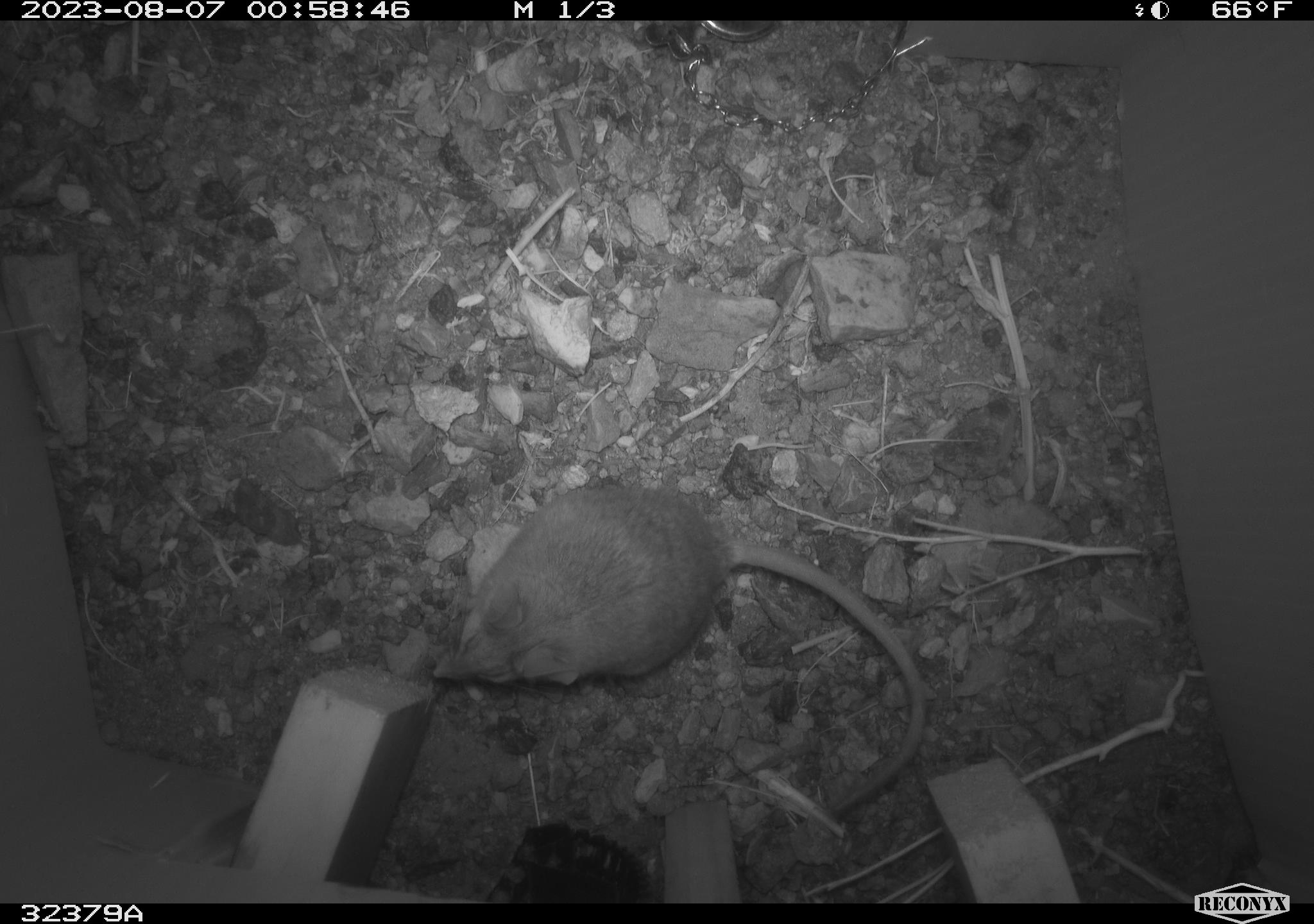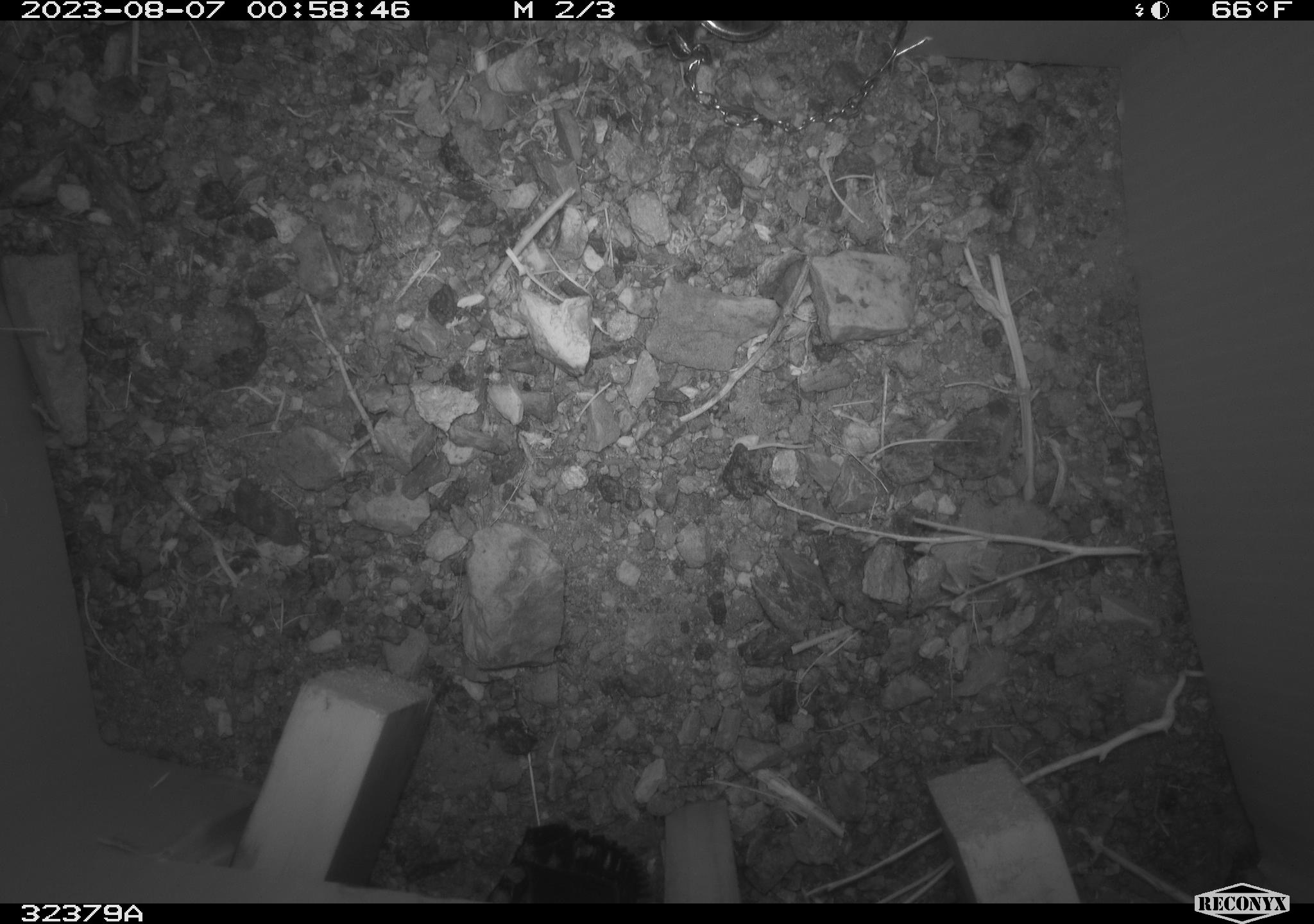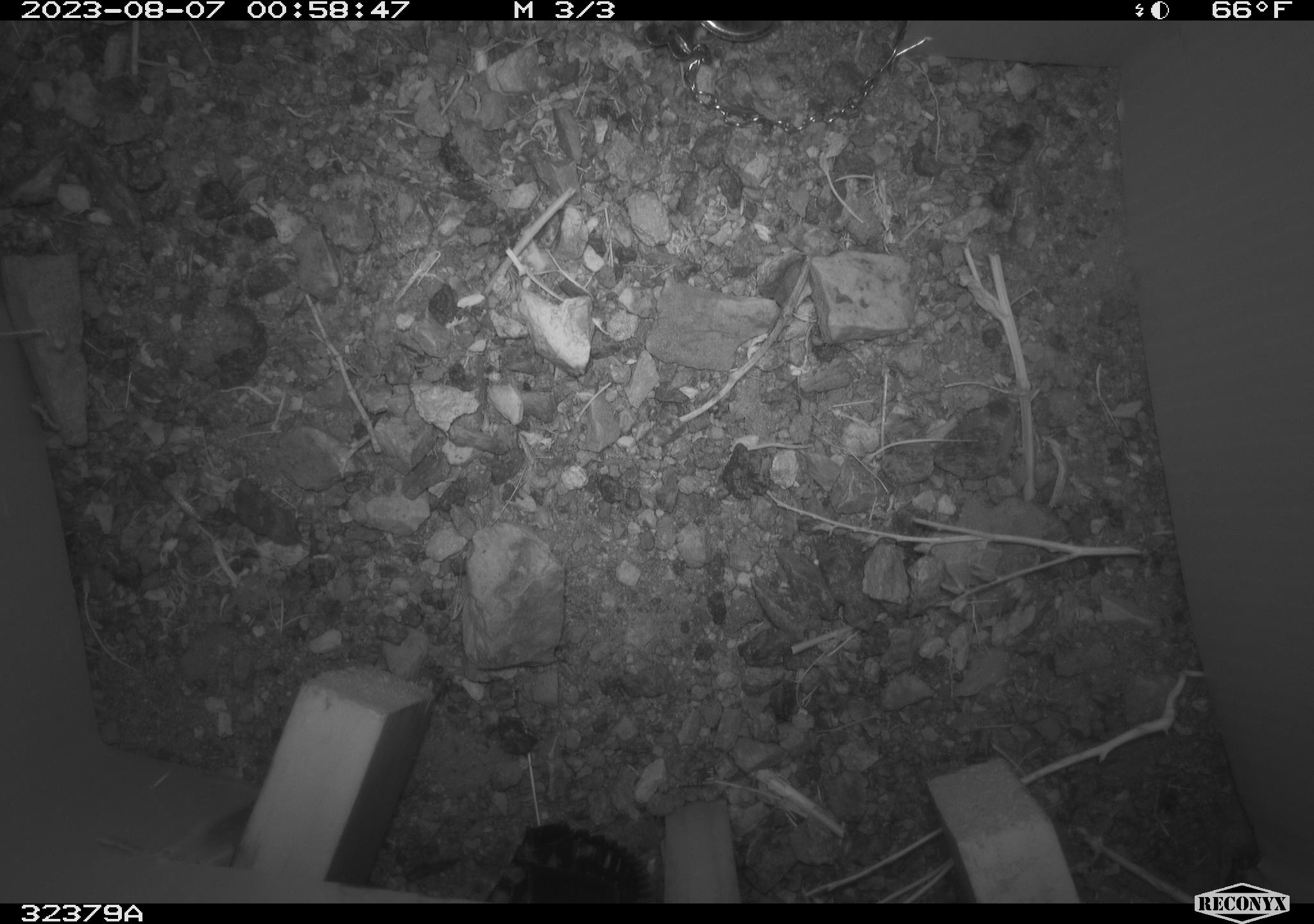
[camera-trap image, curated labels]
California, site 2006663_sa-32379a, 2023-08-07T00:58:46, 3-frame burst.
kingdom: Animalia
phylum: Chordata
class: Mammalia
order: Rodentia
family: Cricetidae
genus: Peromyscus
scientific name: Peromyscus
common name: deer mice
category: peromyscus species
Peromyscus species (deer mice) (Peromyscus).